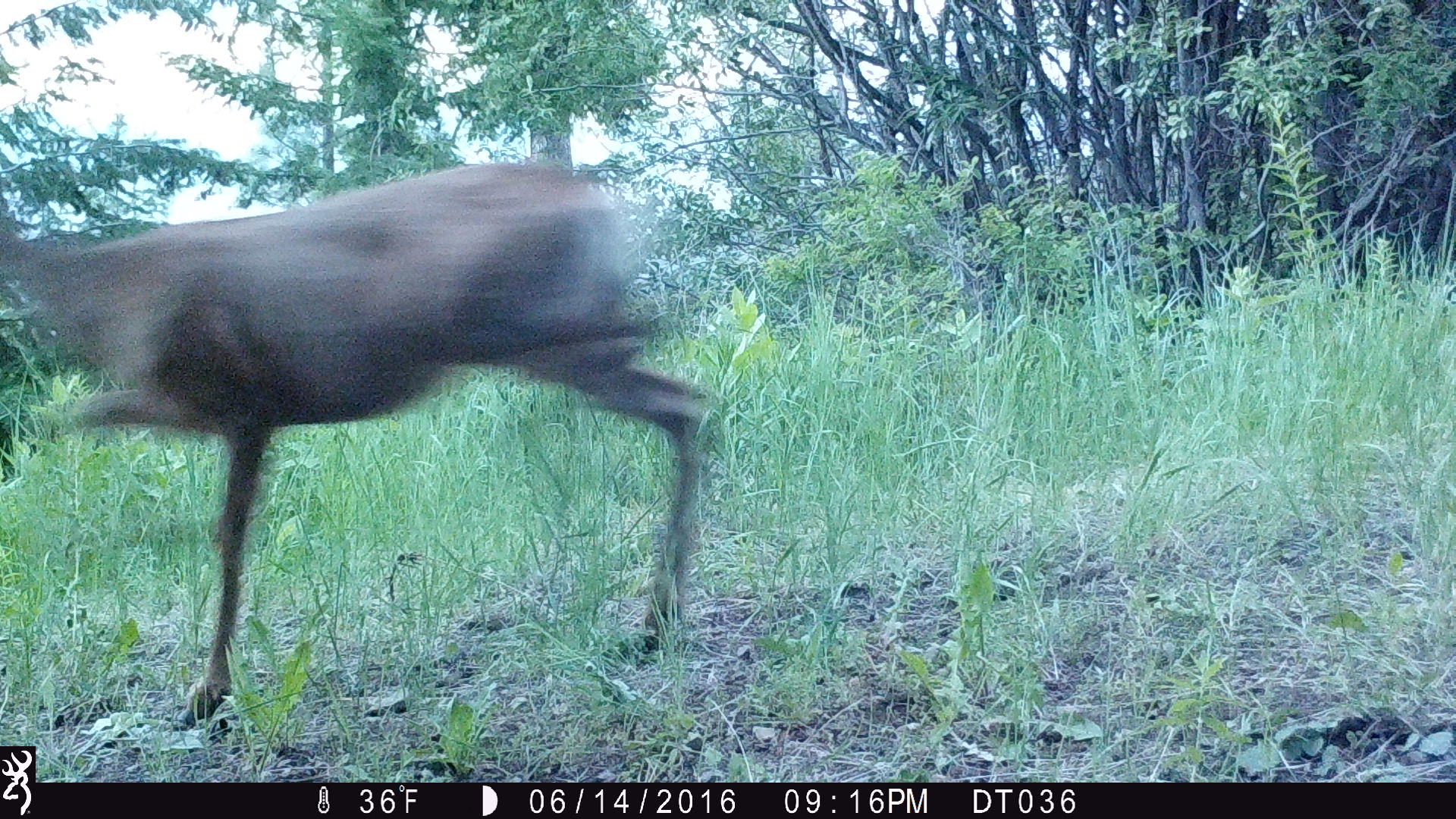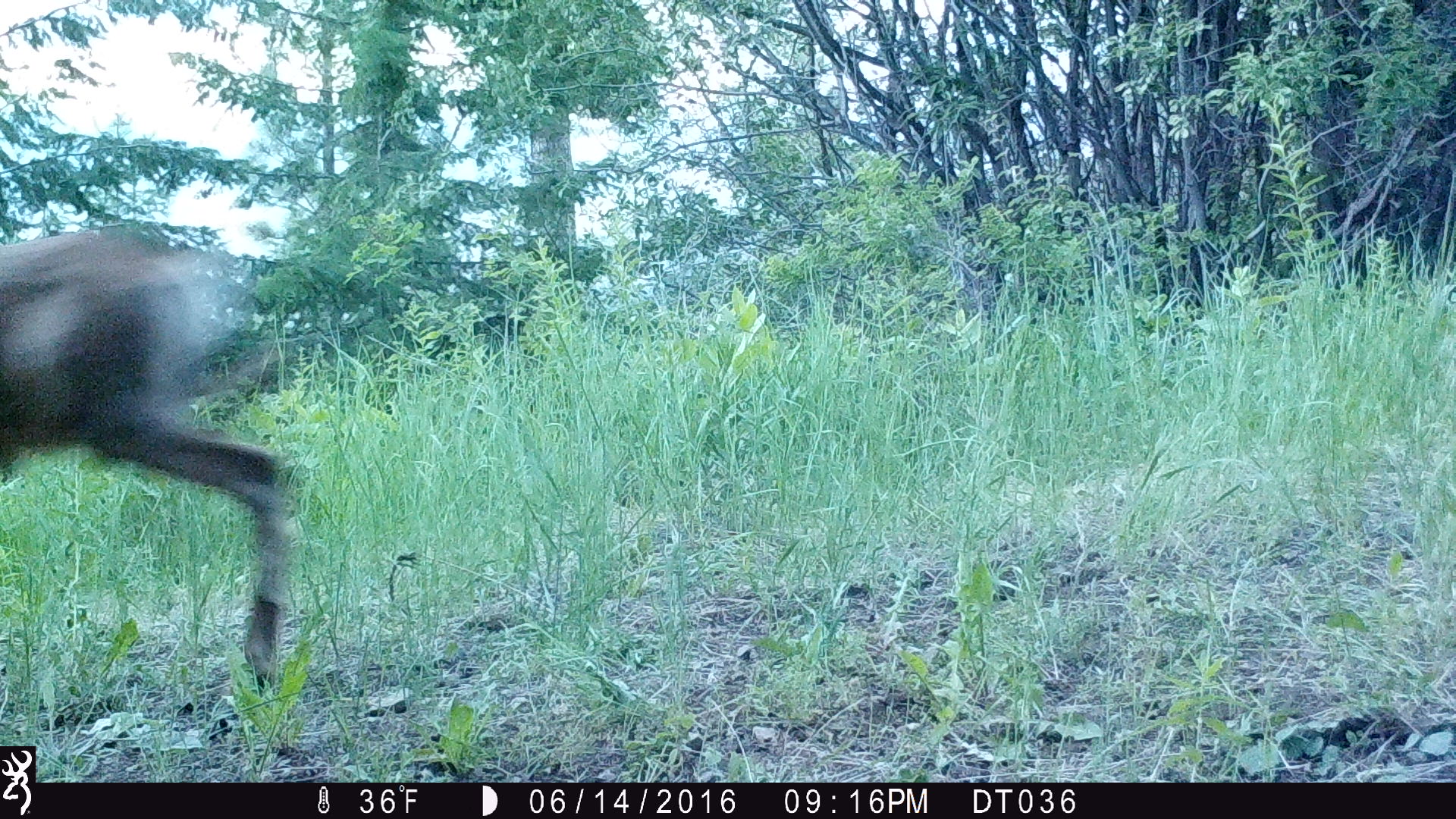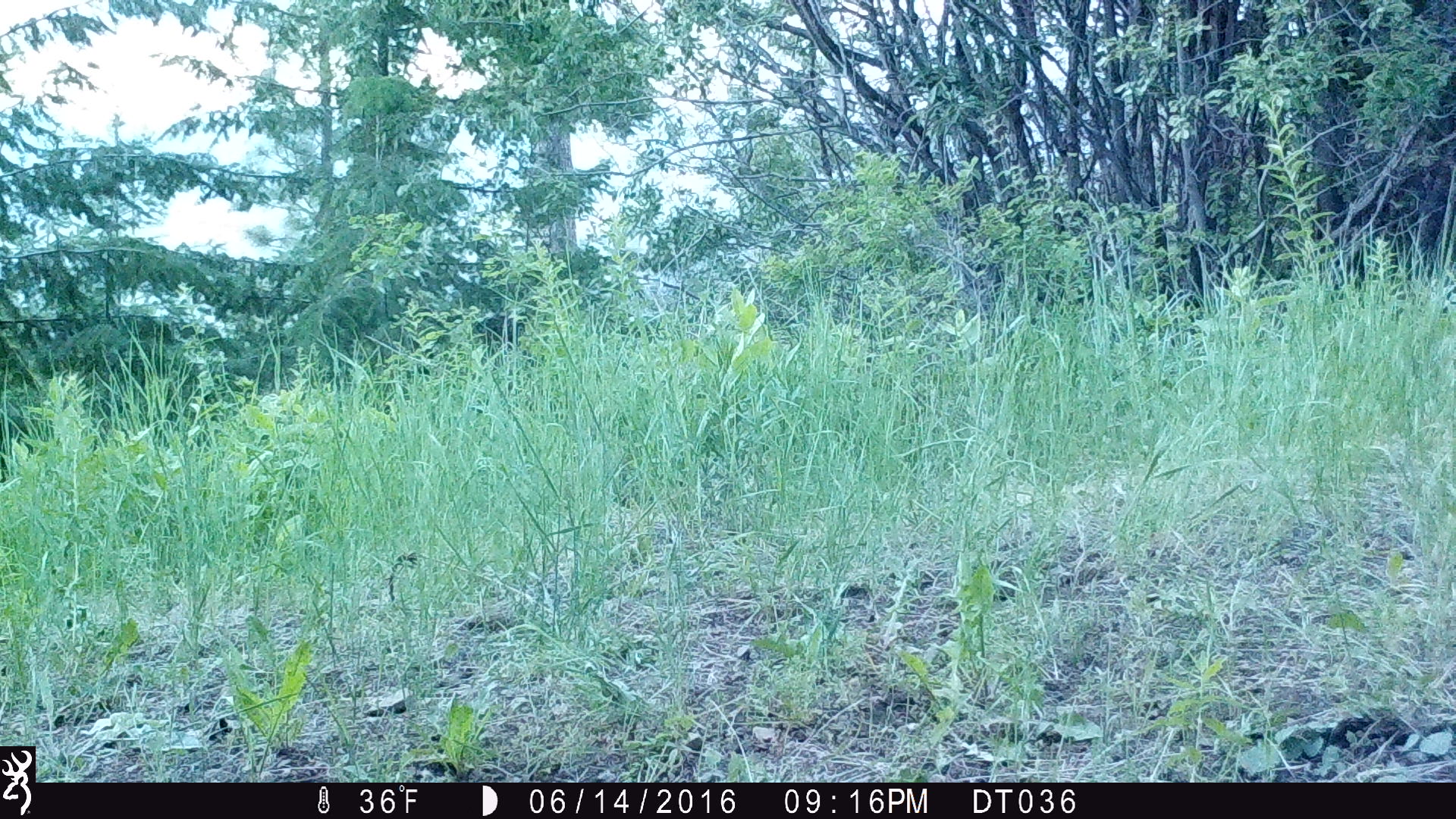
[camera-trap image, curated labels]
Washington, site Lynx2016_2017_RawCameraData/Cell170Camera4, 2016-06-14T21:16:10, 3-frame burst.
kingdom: Animalia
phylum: Chordata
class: Mammalia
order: Artiodactyla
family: Cervidae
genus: Odocoileus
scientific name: Odocoileus hemionus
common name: mule deer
Odocoileus hemionus (mule deer). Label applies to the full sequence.